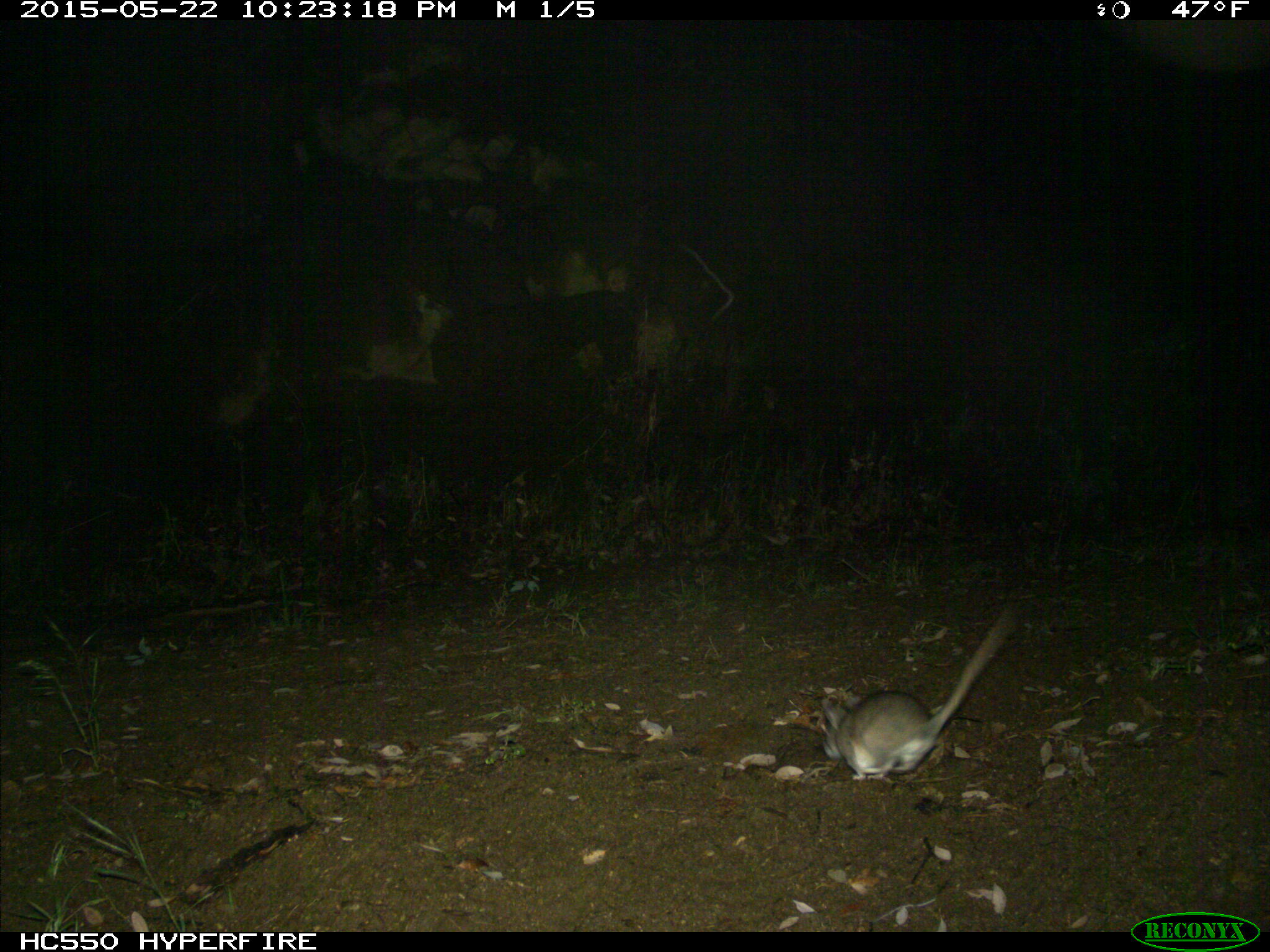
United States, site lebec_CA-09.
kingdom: Animalia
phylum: Chordata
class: Mammalia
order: Rodentia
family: Cricetidae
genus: Neotoma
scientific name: Neotoma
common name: pack rat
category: unidentified pack rat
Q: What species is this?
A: Unidentified pack rat (pack rat) (Neotoma).